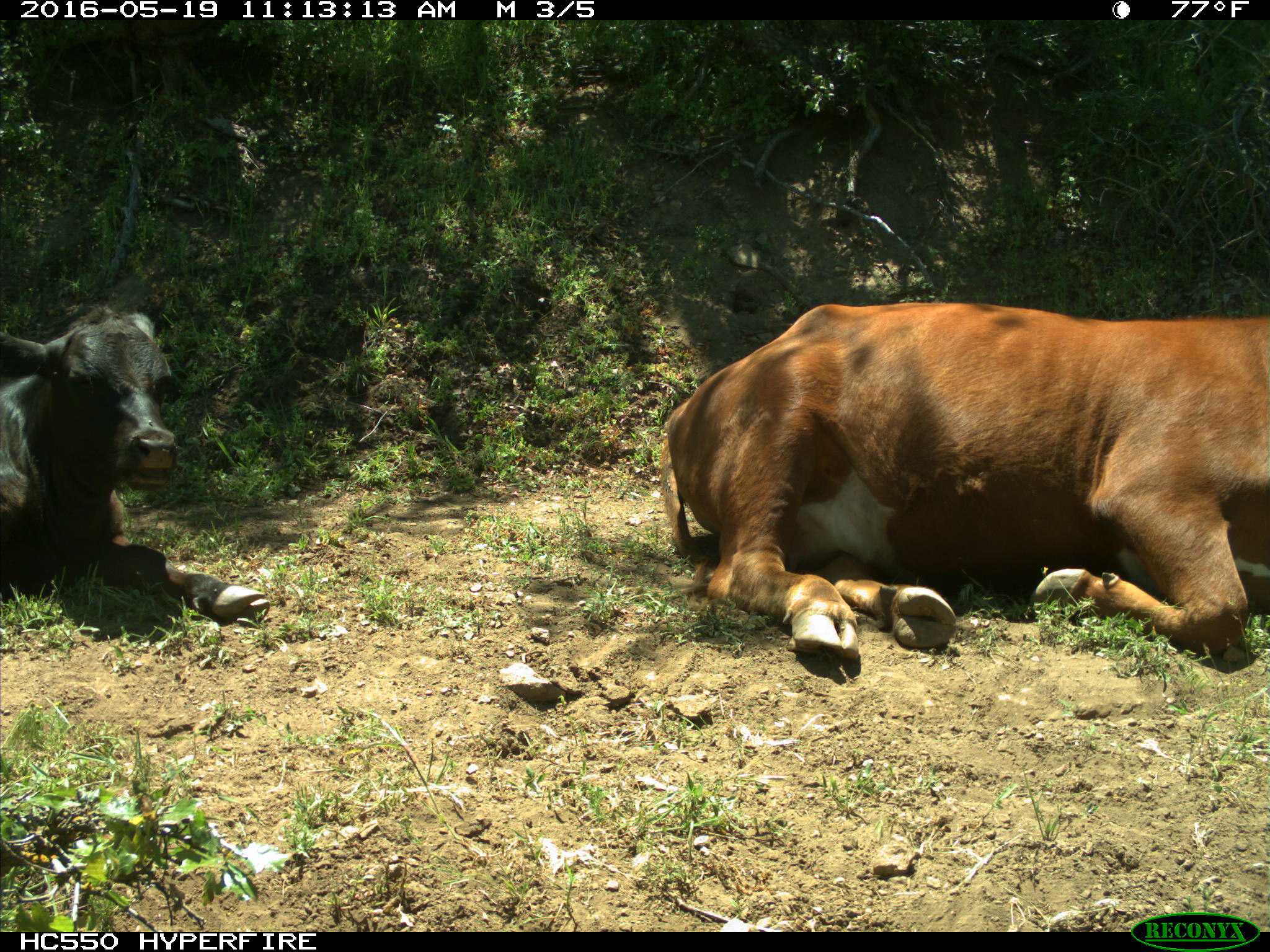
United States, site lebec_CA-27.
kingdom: Animalia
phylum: Chordata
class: Mammalia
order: Artiodactyla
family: Bovidae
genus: Bos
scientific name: Bos taurus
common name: domestic cow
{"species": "Bos taurus (domestic cow)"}